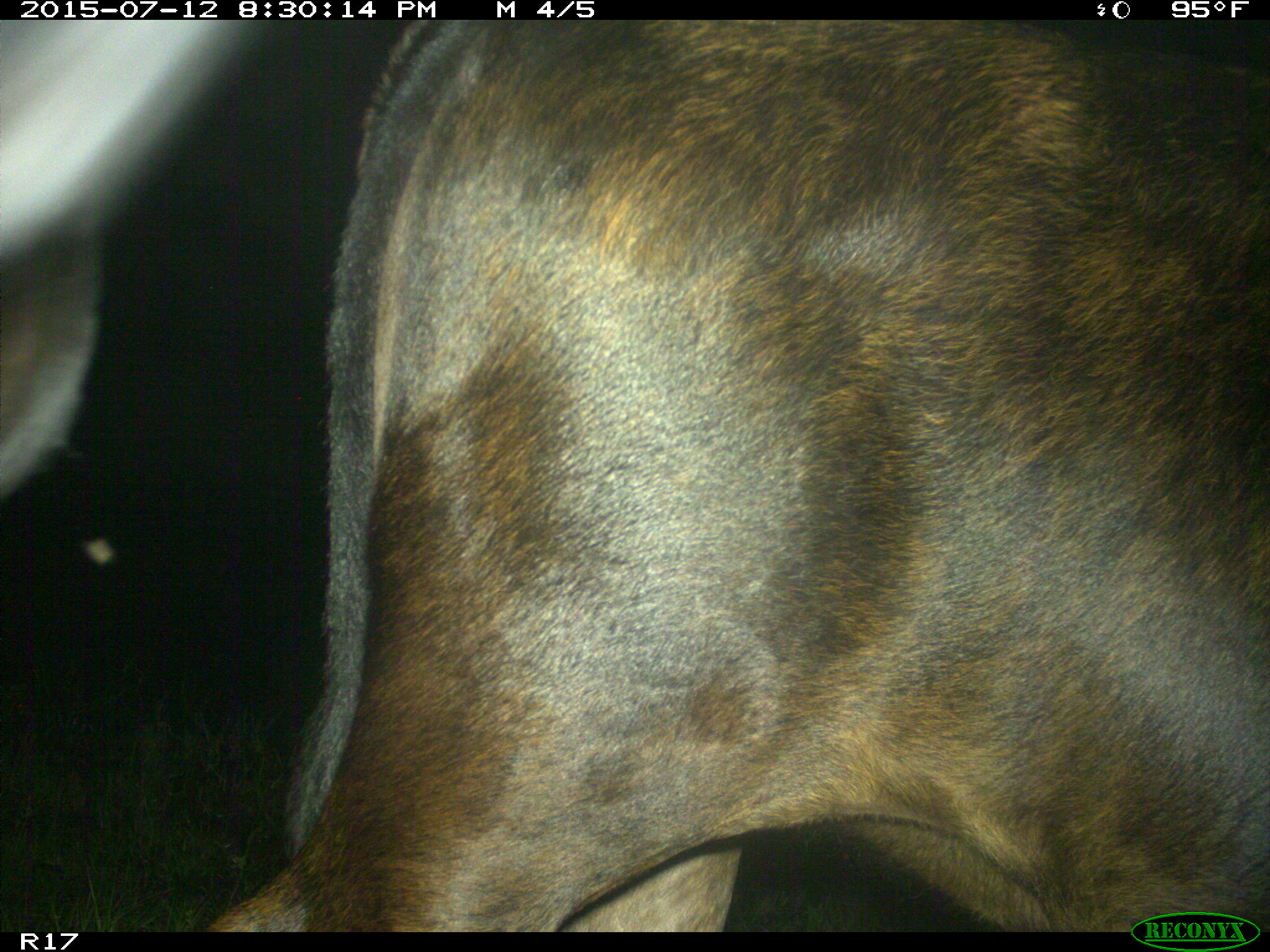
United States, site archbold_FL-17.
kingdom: Animalia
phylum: Chordata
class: Mammalia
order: Artiodactyla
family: Bovidae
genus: Bos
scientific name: Bos taurus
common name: domestic cow